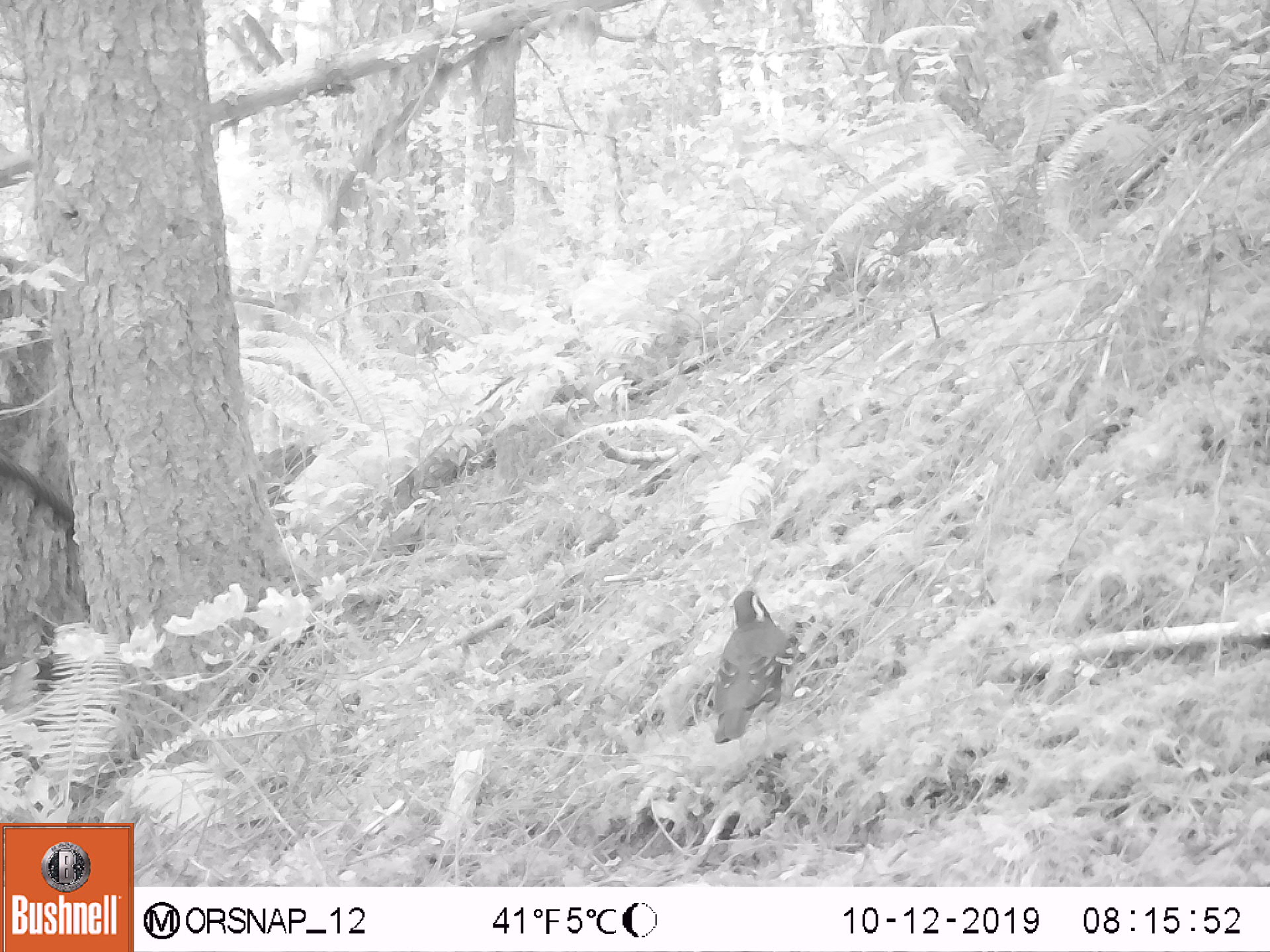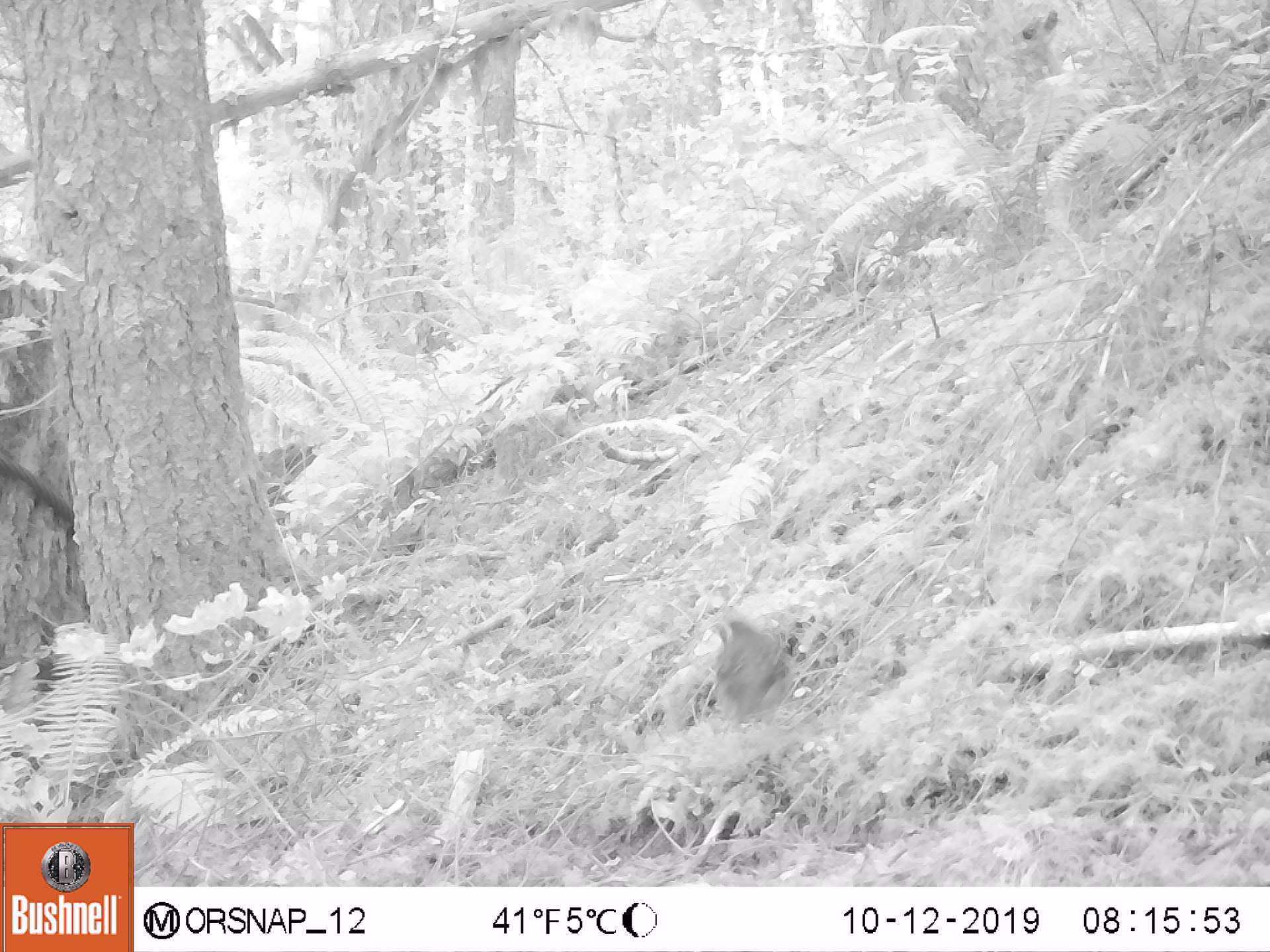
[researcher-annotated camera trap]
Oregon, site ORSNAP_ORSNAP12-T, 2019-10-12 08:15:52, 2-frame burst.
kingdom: Animalia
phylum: Chordata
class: Aves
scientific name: Aves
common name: bird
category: other bird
Other bird (bird) (Aves).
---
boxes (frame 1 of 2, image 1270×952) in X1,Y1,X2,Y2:
other bird: 697,574,814,756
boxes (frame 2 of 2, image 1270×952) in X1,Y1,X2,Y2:
other bird: 704,603,822,748